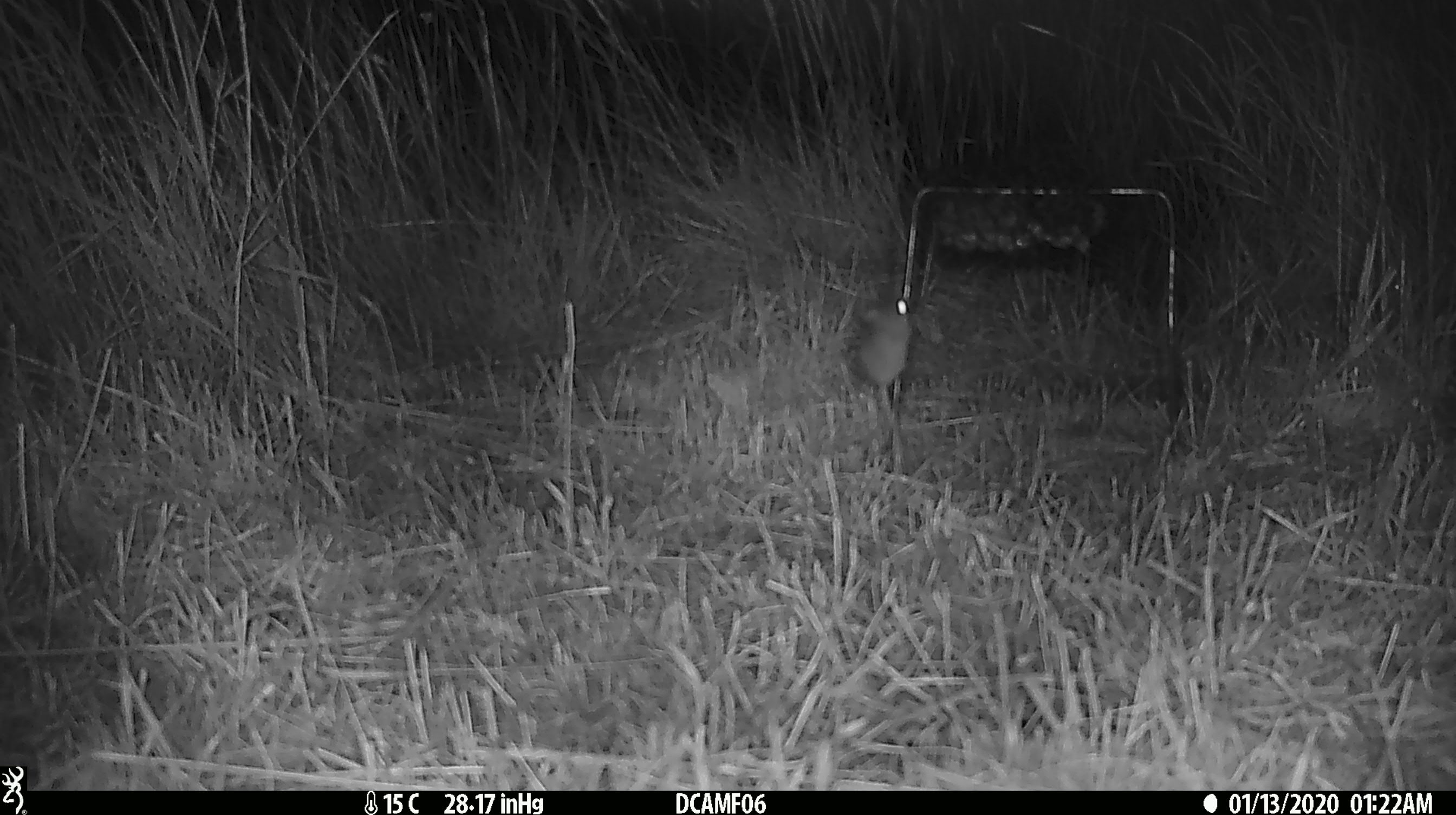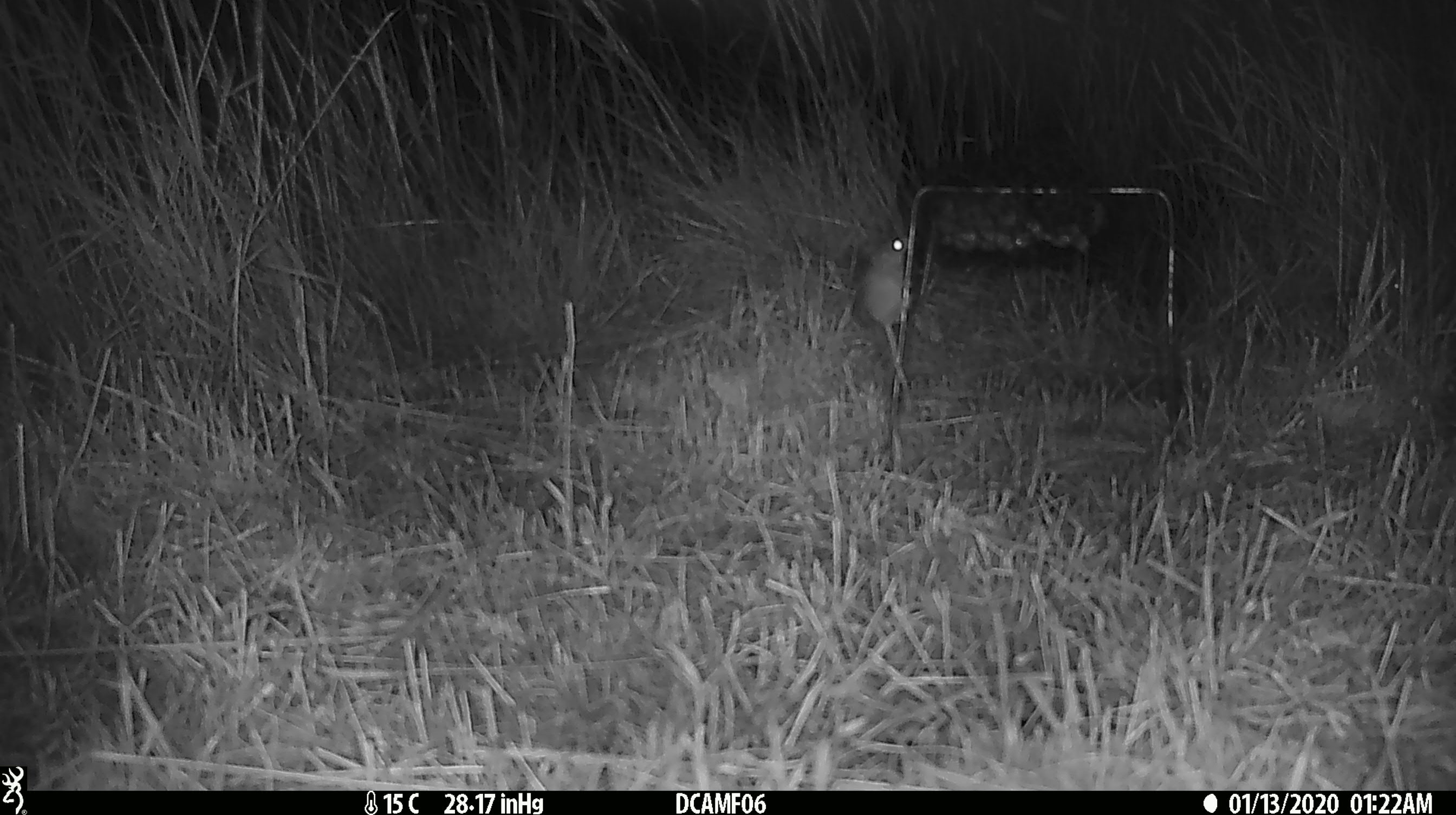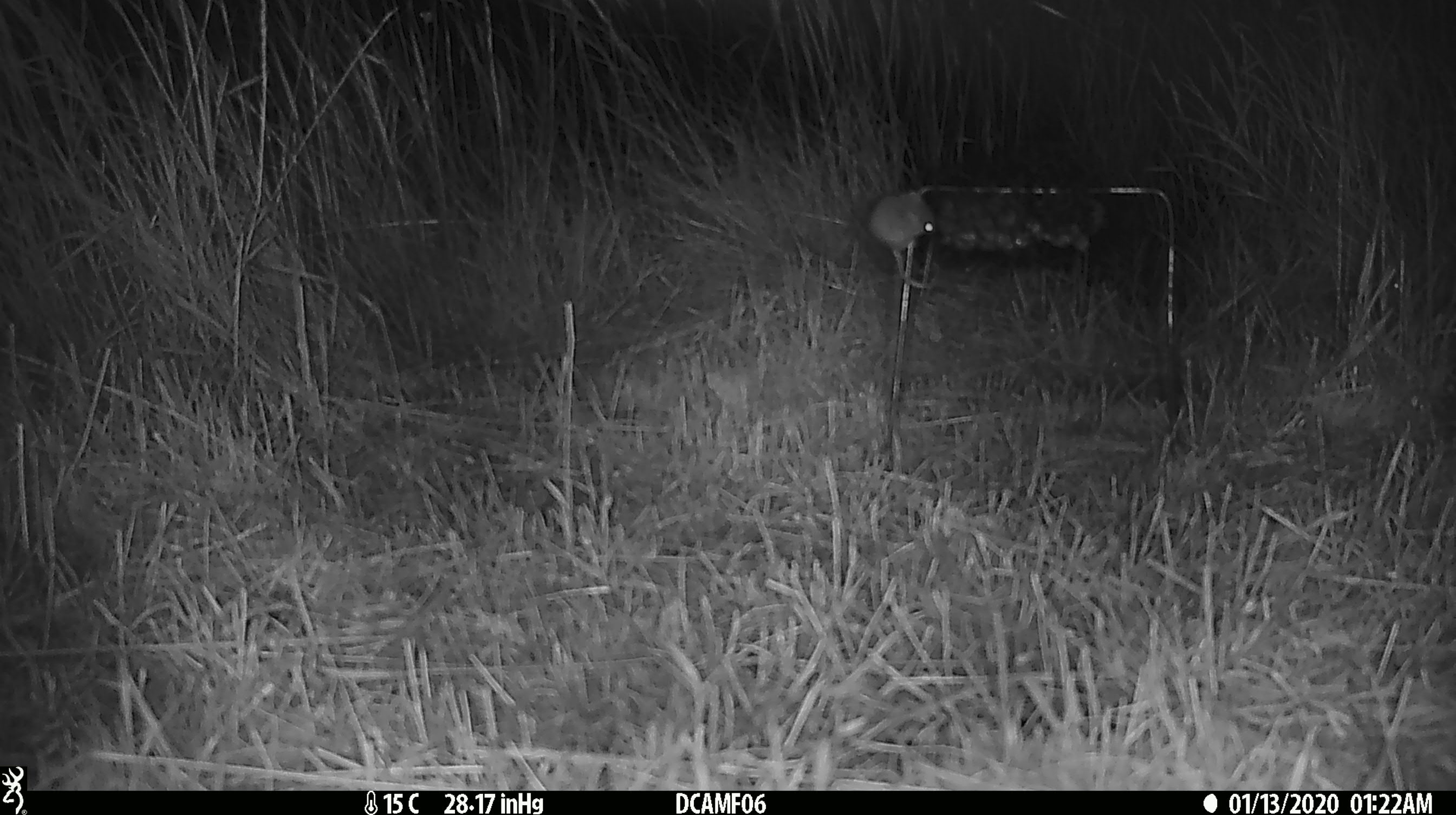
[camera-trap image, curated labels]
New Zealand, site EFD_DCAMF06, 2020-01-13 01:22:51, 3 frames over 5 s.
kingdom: Animalia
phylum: Chordata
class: Mammalia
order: Rodentia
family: Muridae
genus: Mus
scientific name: Mus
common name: mouse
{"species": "mouse (Mus)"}